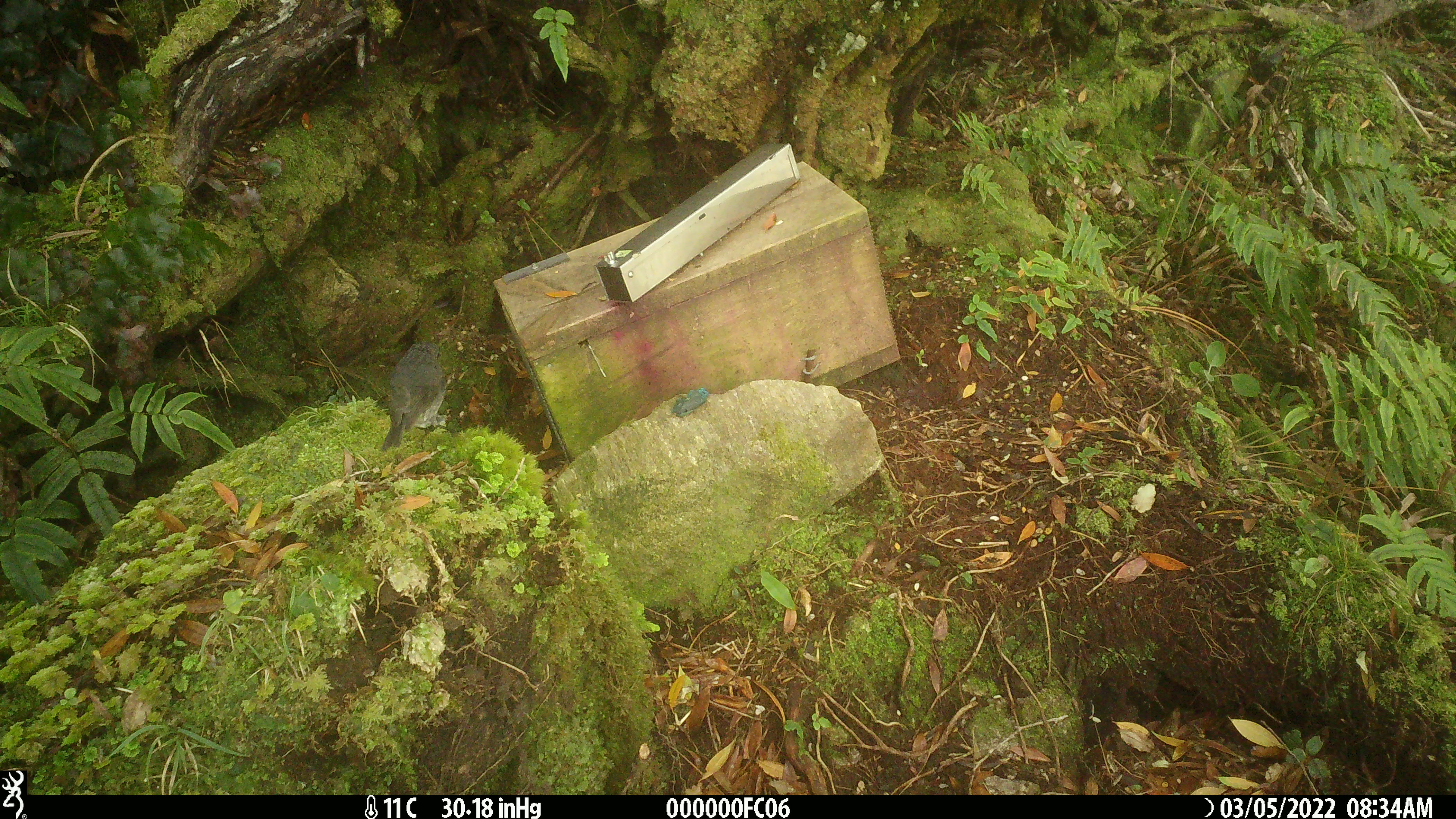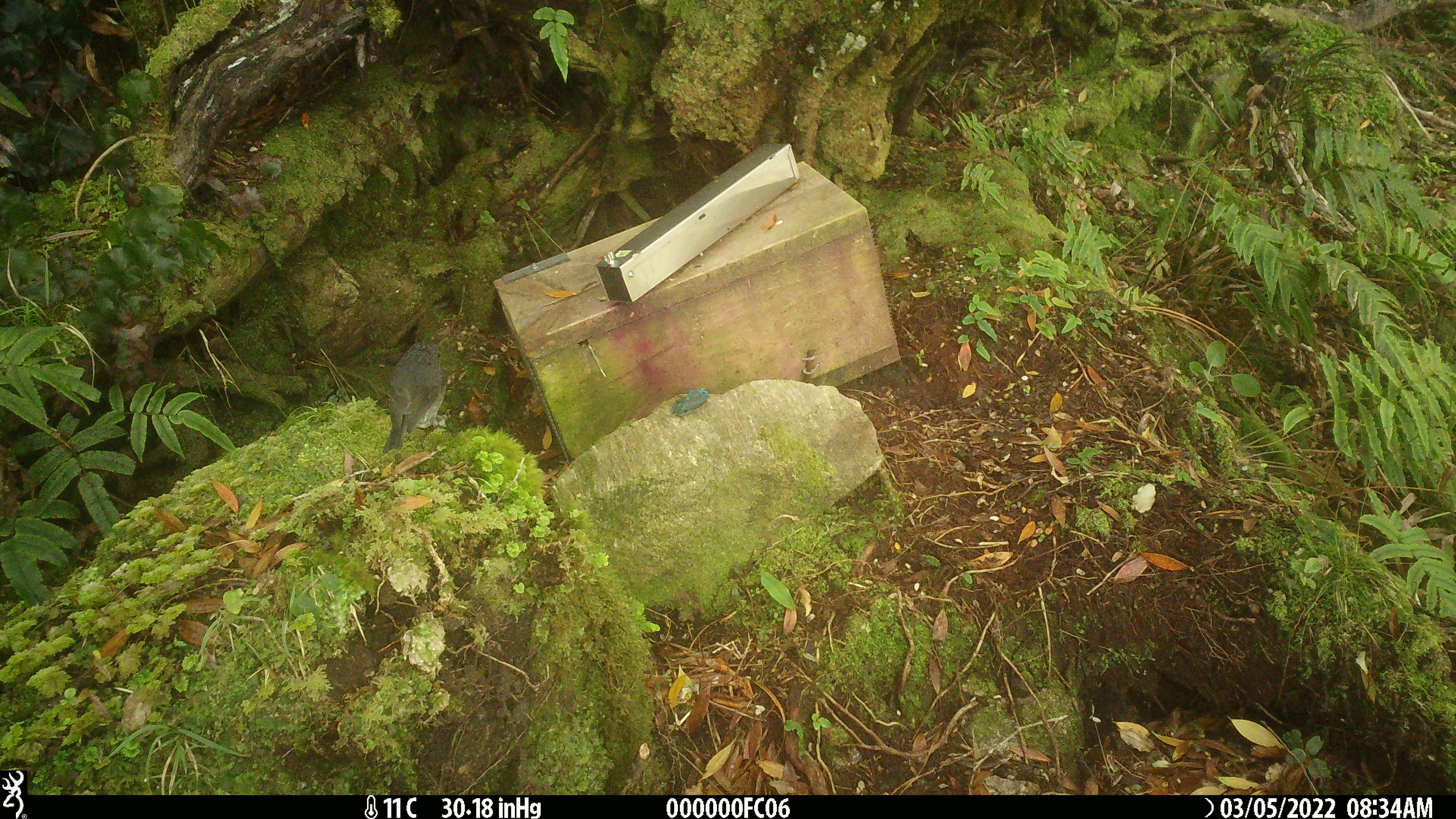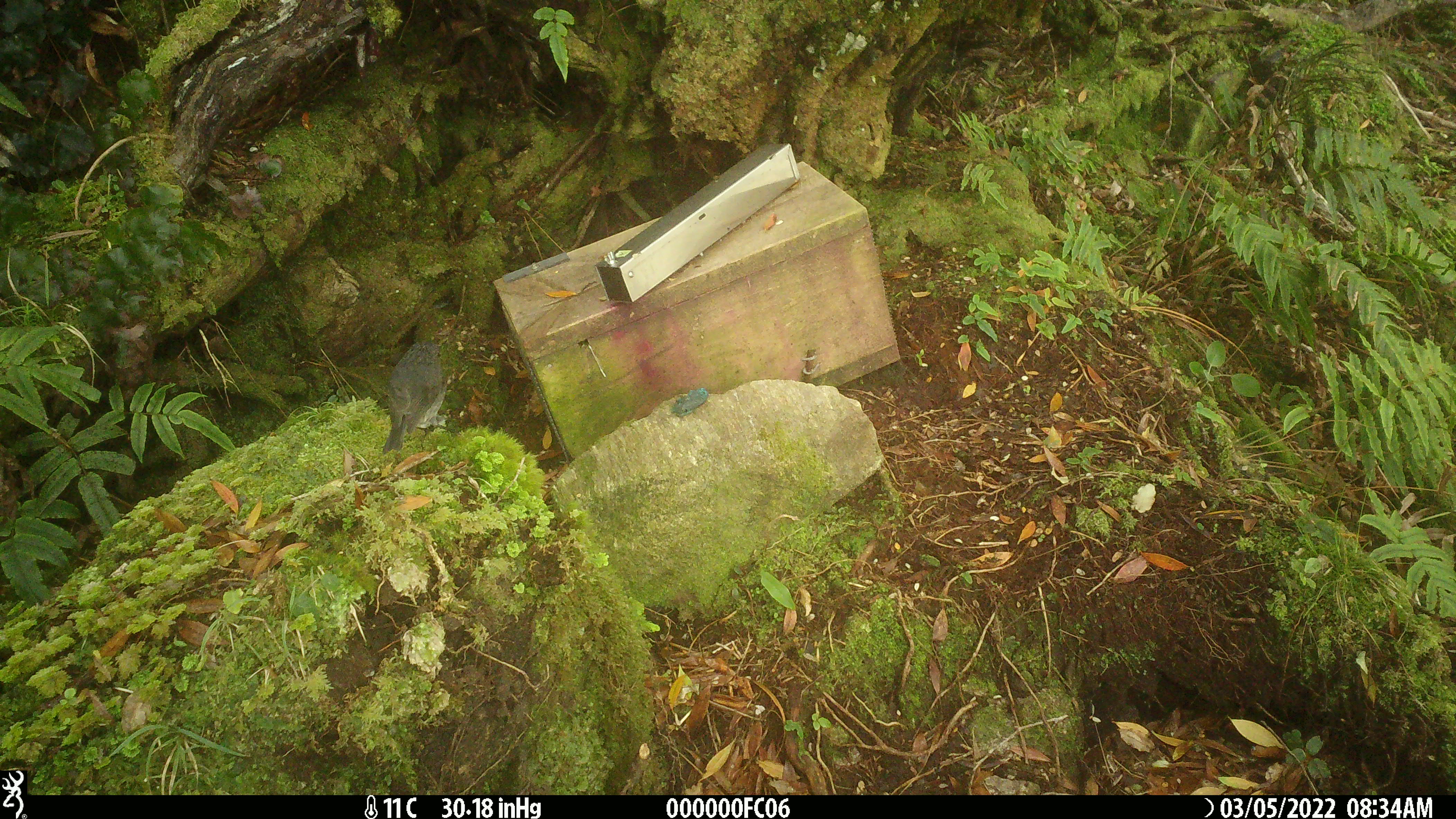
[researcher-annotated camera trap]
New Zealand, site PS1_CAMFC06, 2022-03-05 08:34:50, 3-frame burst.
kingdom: Animalia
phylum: Chordata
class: Aves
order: Passeriformes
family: Petroicidae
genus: Petroica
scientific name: Petroica australis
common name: new zealand robin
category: robin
Robin (new zealand robin) (Petroica australis).